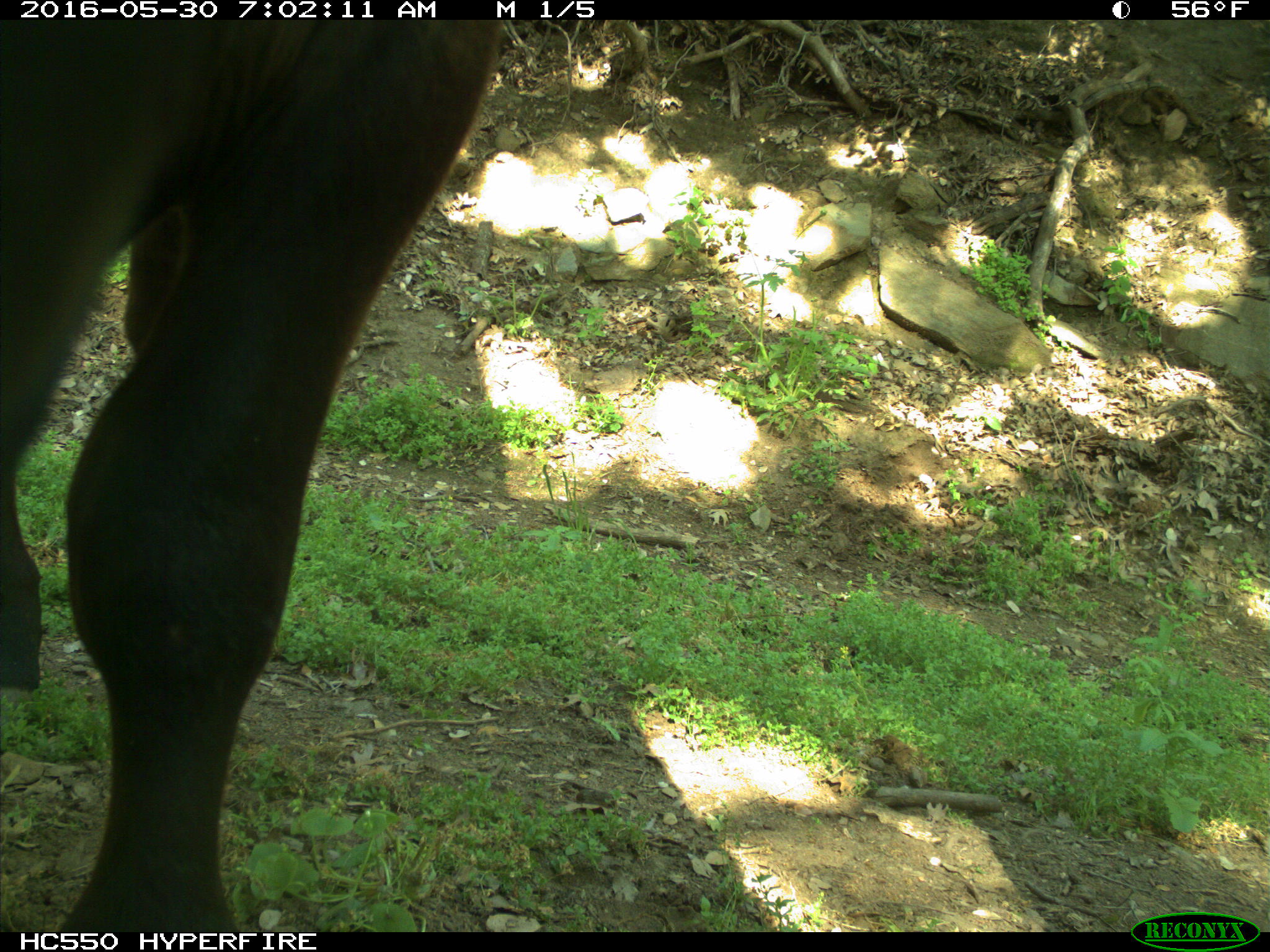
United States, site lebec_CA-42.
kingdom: Animalia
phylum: Chordata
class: Mammalia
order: Artiodactyla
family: Bovidae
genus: Bos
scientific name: Bos taurus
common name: domestic cow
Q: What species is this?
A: Bos taurus (domestic cow).